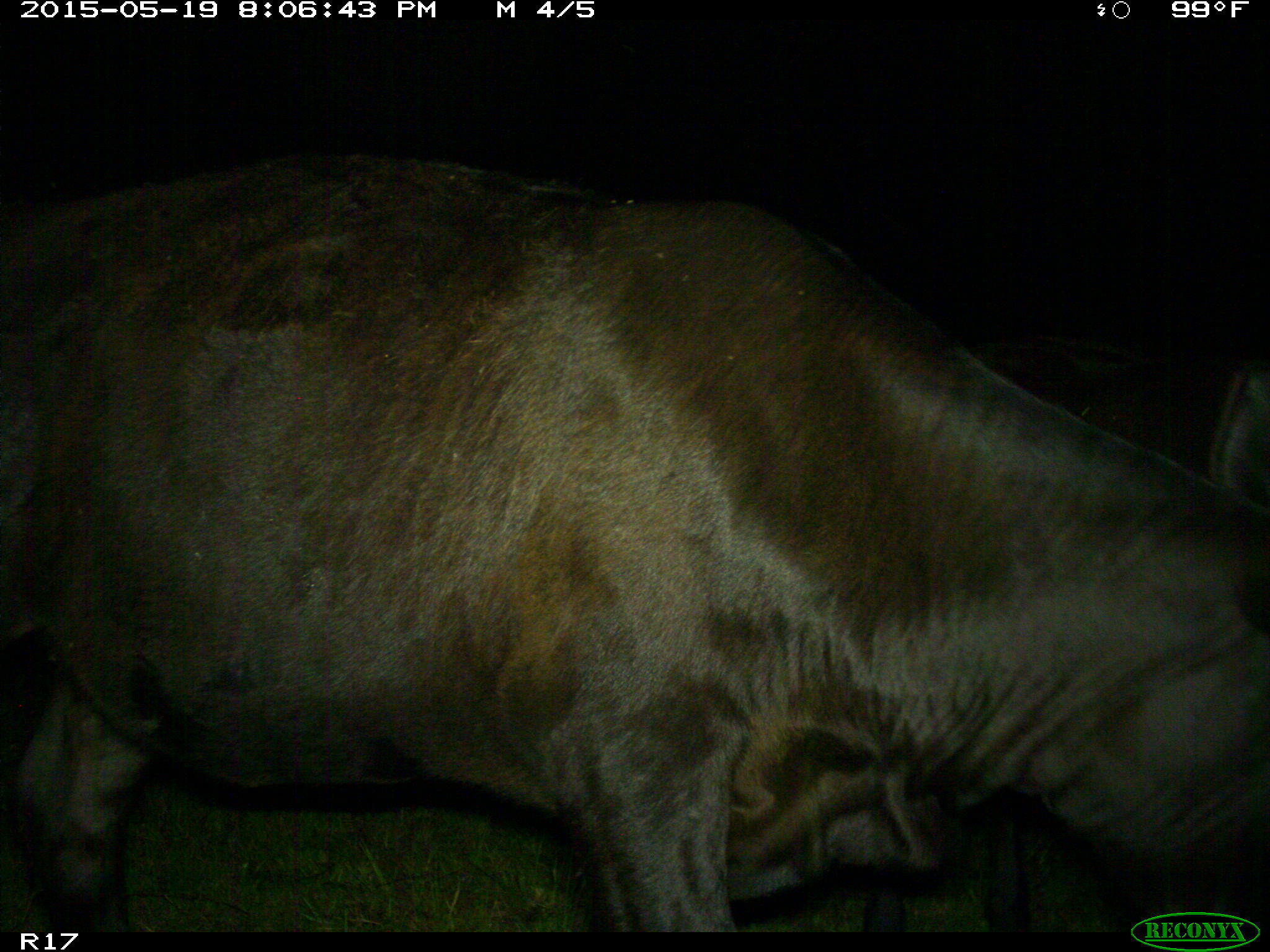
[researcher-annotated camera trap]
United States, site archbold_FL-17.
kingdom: Animalia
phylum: Chordata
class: Mammalia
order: Artiodactyla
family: Bovidae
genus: Bos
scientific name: Bos taurus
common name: domestic cow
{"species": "Bos taurus (domestic cow)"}